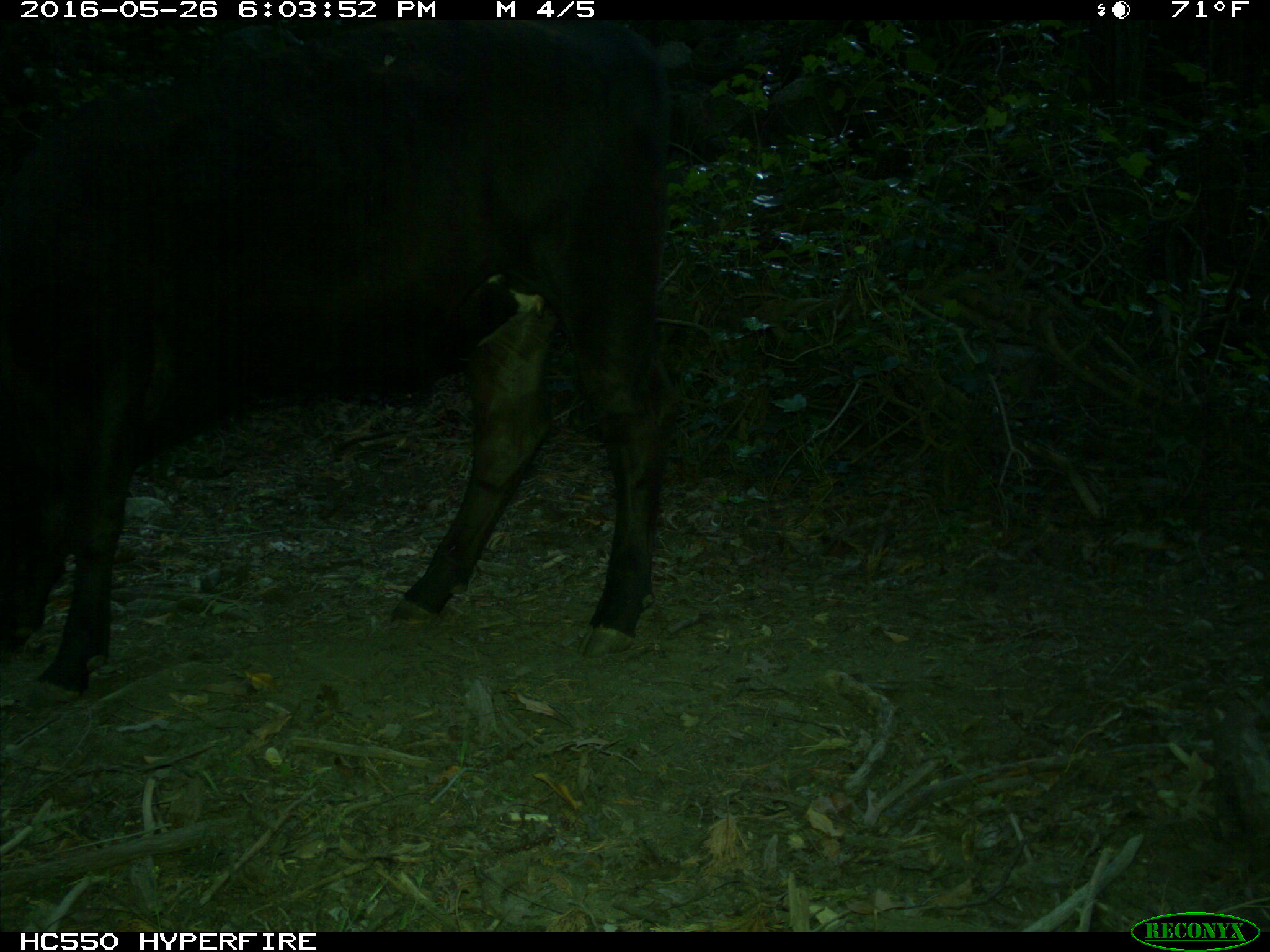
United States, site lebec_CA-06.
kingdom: Animalia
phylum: Chordata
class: Mammalia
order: Artiodactyla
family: Bovidae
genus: Bos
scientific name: Bos taurus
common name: domestic cow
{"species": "Bos taurus (domestic cow)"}